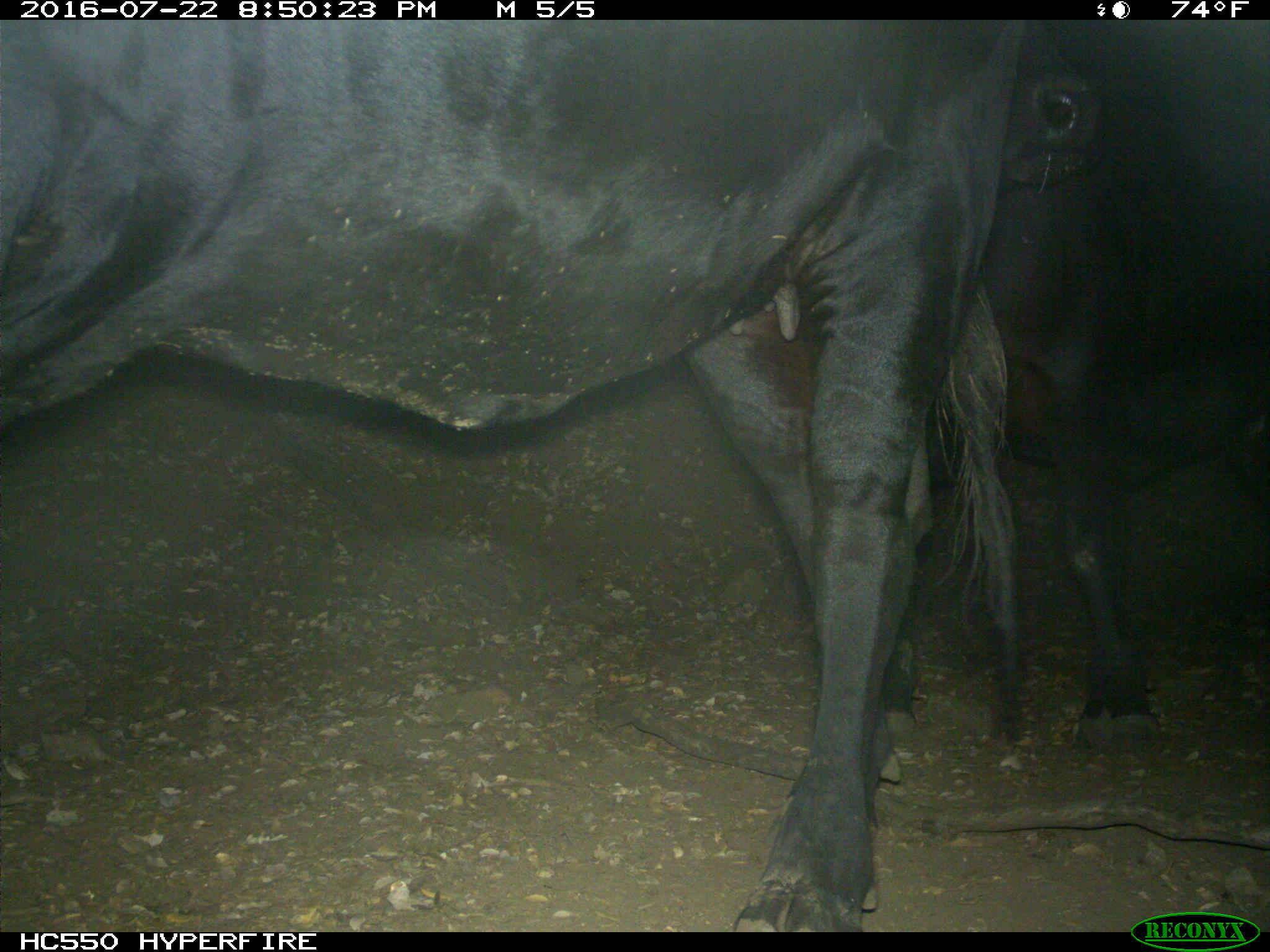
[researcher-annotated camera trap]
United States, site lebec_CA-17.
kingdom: Animalia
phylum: Chordata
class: Mammalia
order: Artiodactyla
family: Bovidae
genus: Bos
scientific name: Bos taurus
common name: domestic cow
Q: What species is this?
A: Bos taurus (domestic cow).